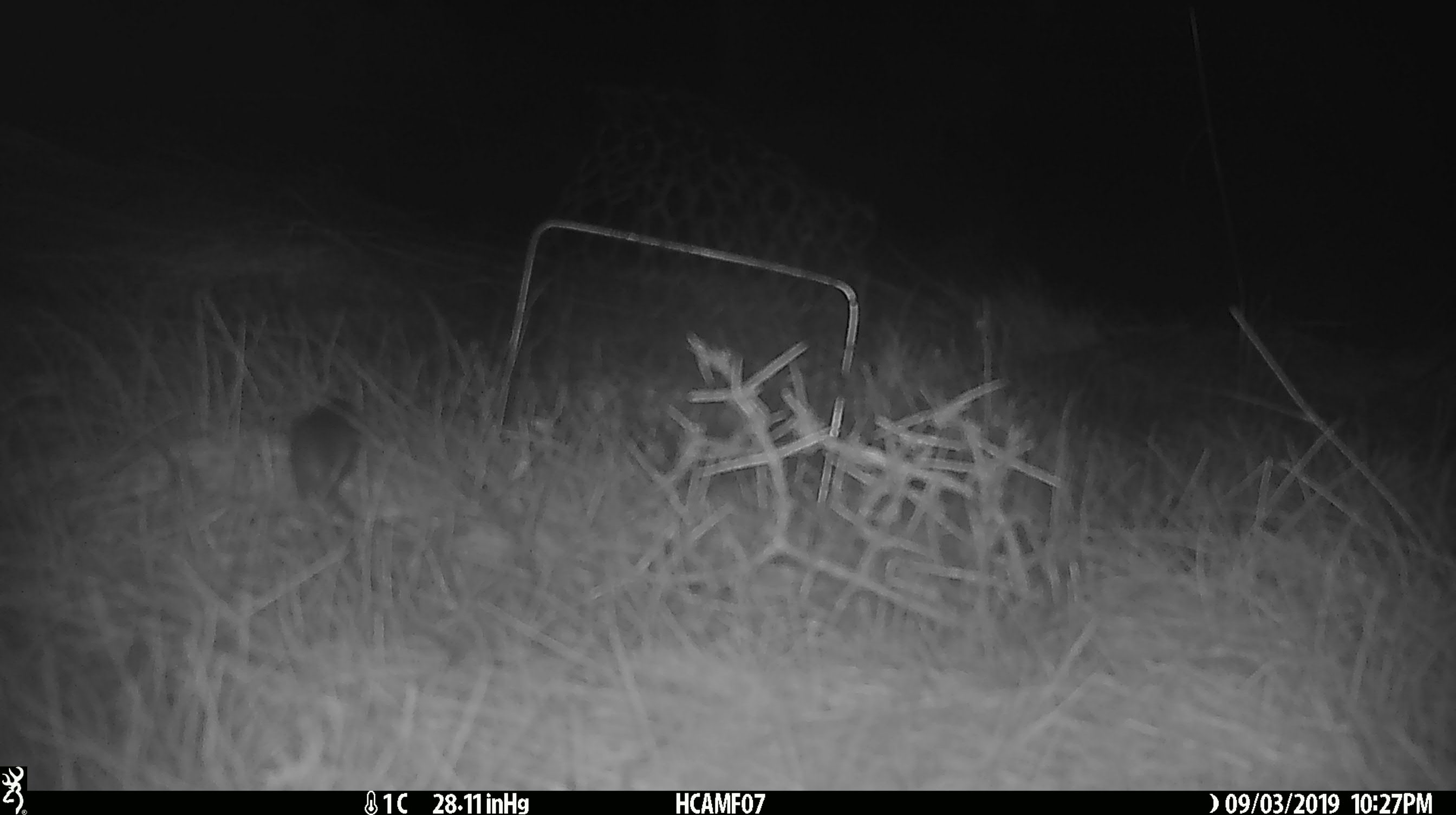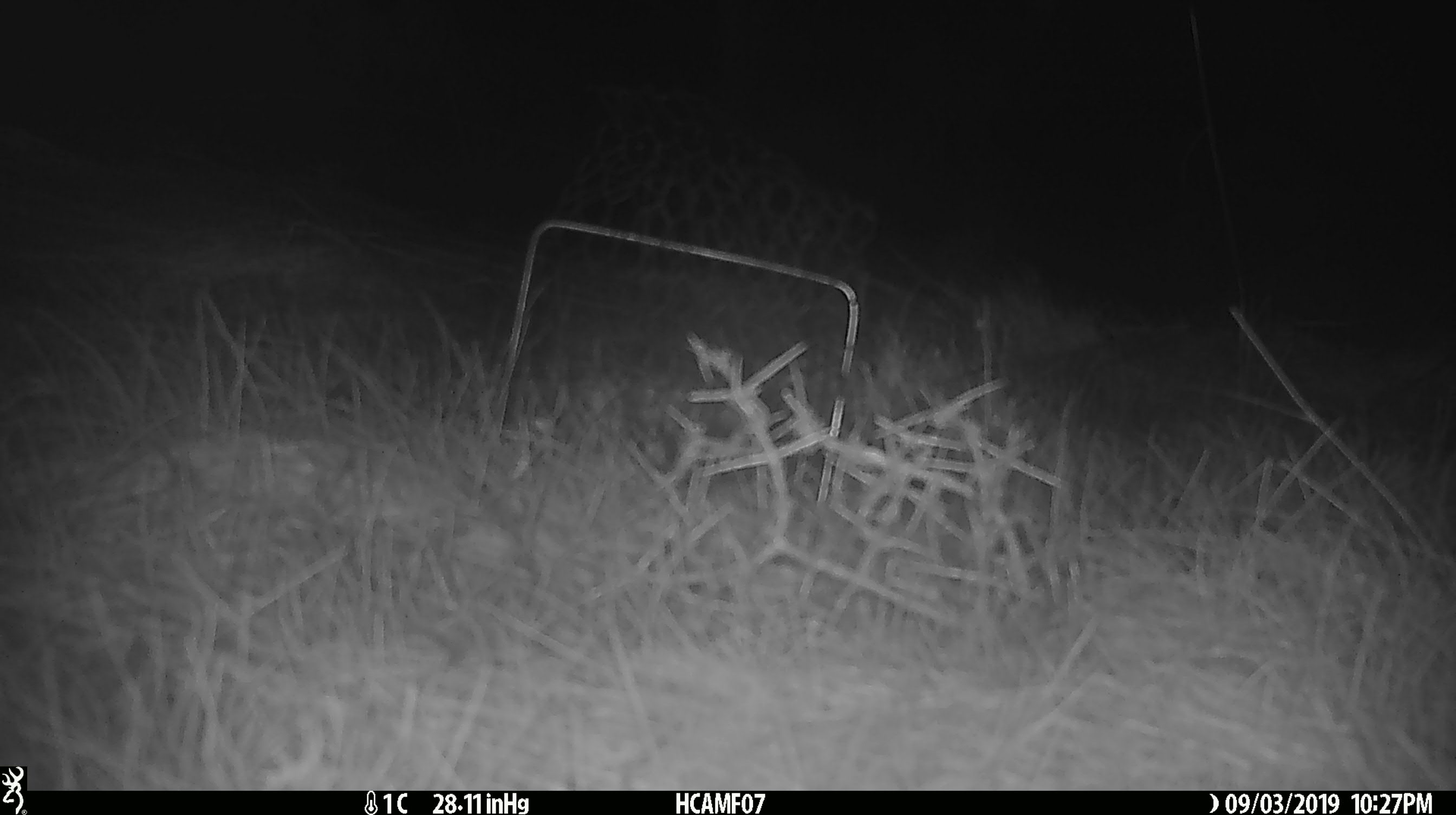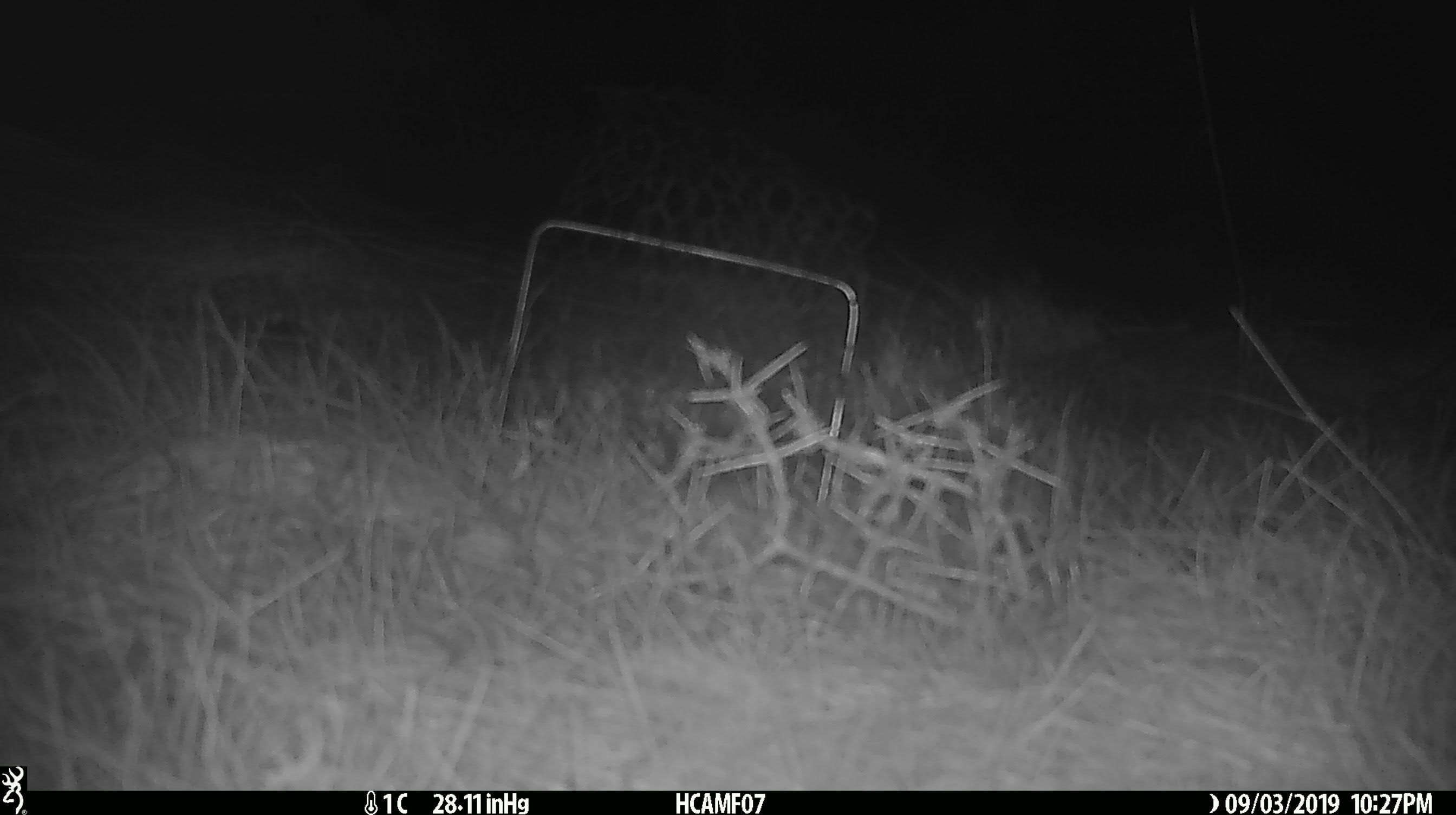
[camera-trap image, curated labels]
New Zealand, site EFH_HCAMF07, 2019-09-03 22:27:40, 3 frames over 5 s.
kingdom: Animalia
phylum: Chordata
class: Mammalia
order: Rodentia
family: Muridae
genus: Mus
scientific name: Mus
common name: mouse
Mouse (Mus).